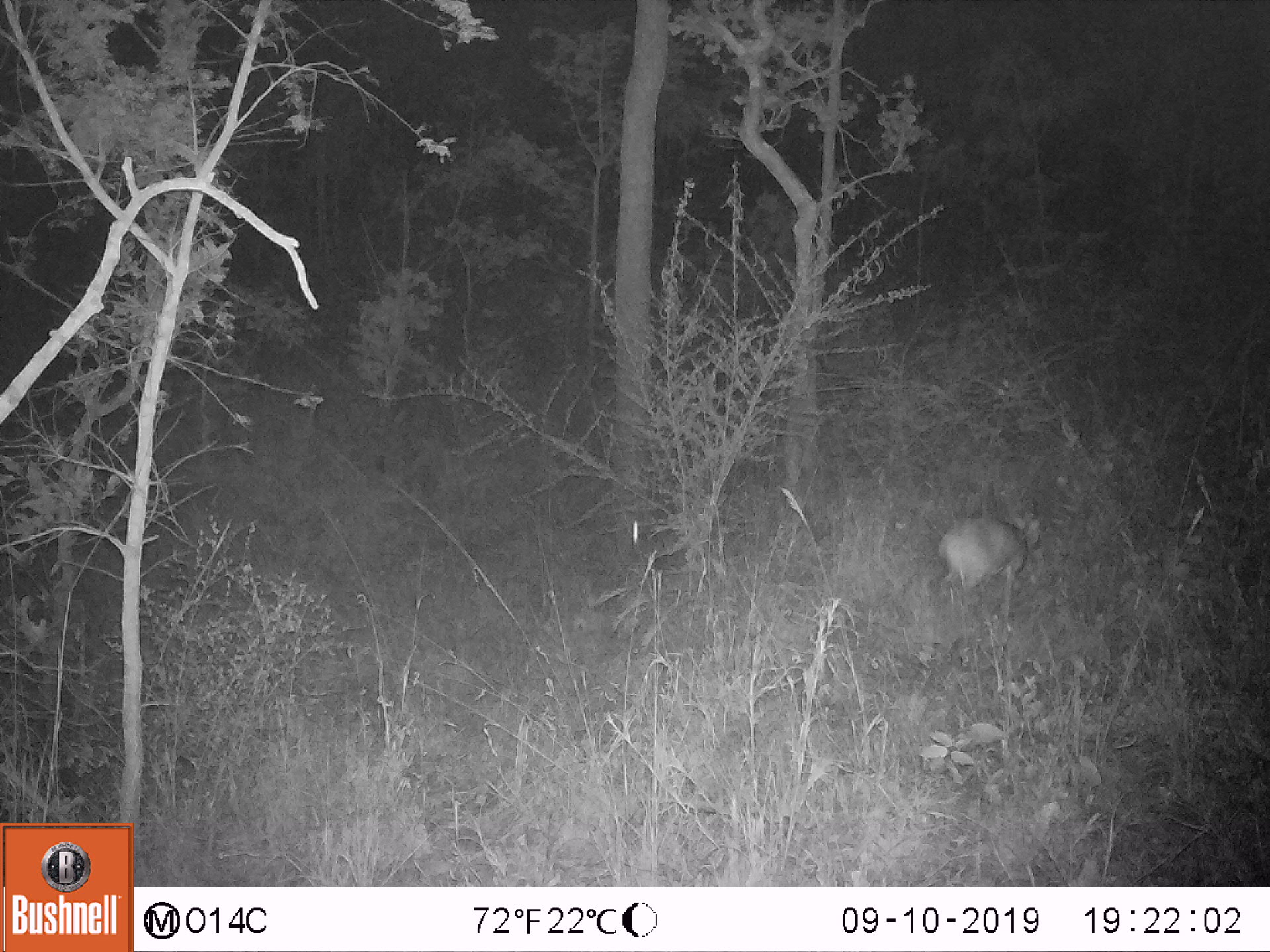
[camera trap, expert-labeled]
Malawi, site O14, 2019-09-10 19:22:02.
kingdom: Animalia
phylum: Chordata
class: Mammalia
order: Artiodactyla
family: Bovidae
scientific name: Antilopinae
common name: small antelope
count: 1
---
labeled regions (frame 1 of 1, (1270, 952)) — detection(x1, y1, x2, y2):
small antelope: detection(916, 484, 1071, 631)